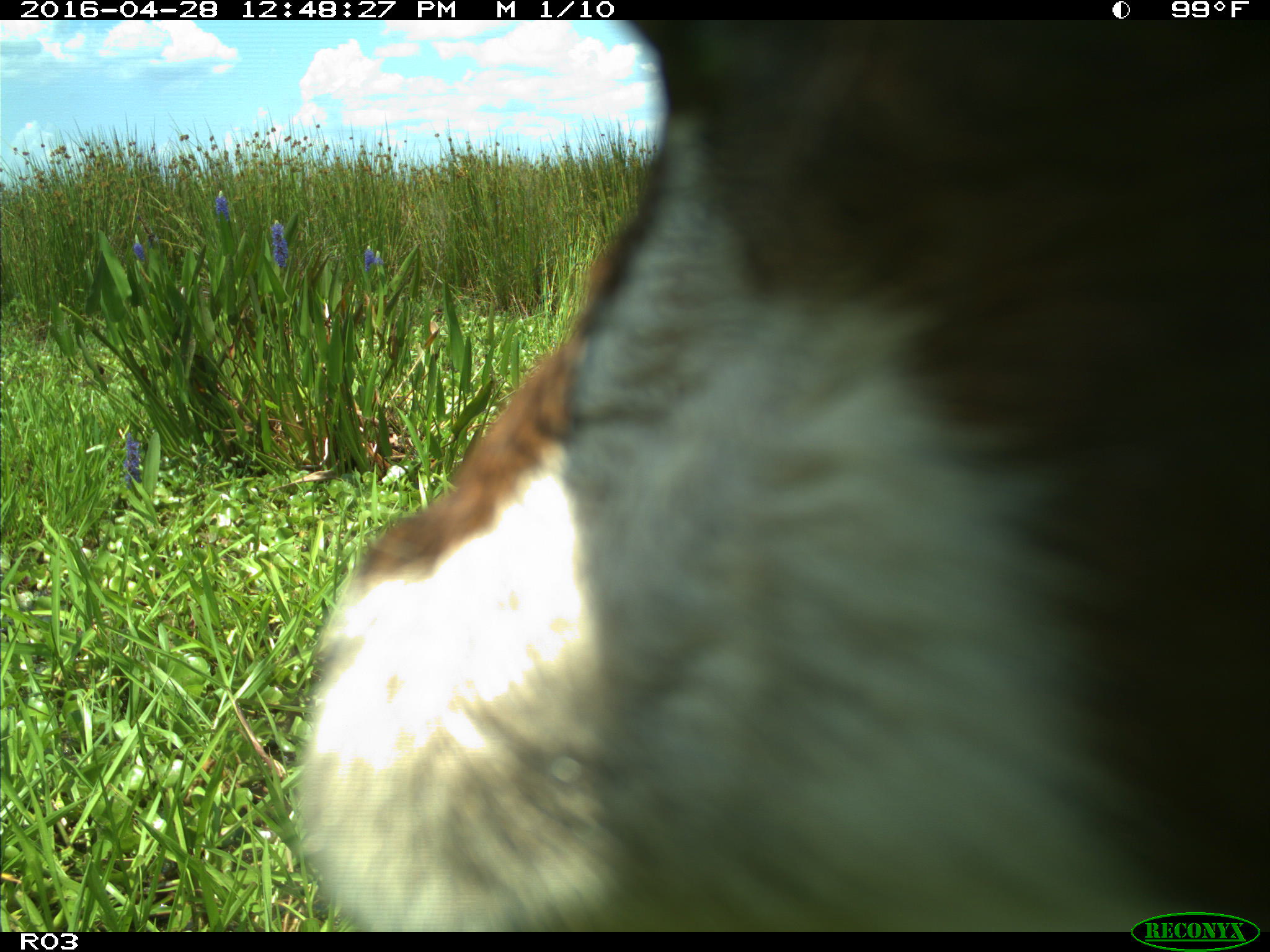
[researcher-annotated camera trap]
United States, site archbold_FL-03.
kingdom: Animalia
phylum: Chordata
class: Mammalia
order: Artiodactyla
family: Bovidae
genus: Bos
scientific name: Bos taurus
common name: domestic cow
Bos taurus (domestic cow).